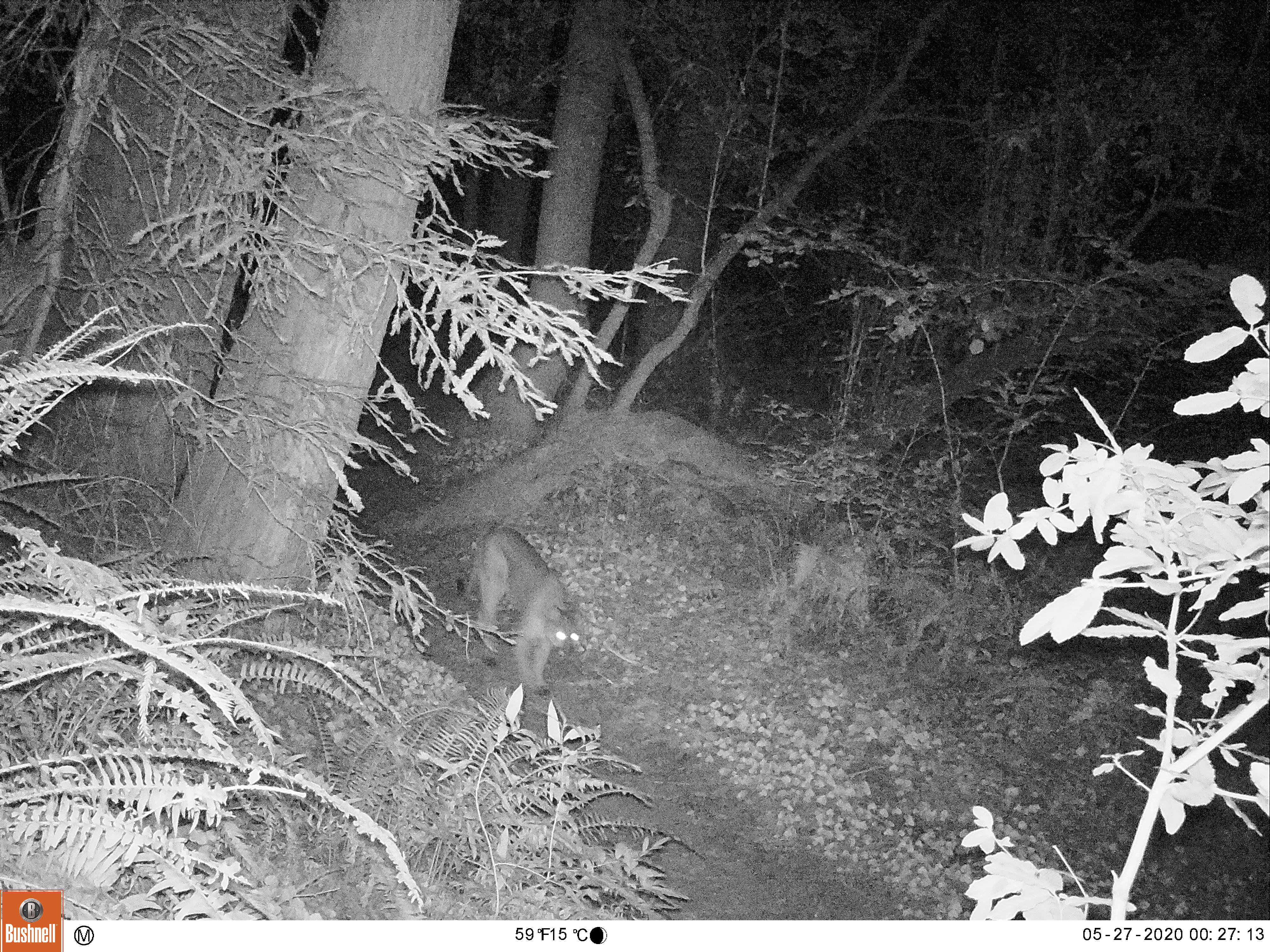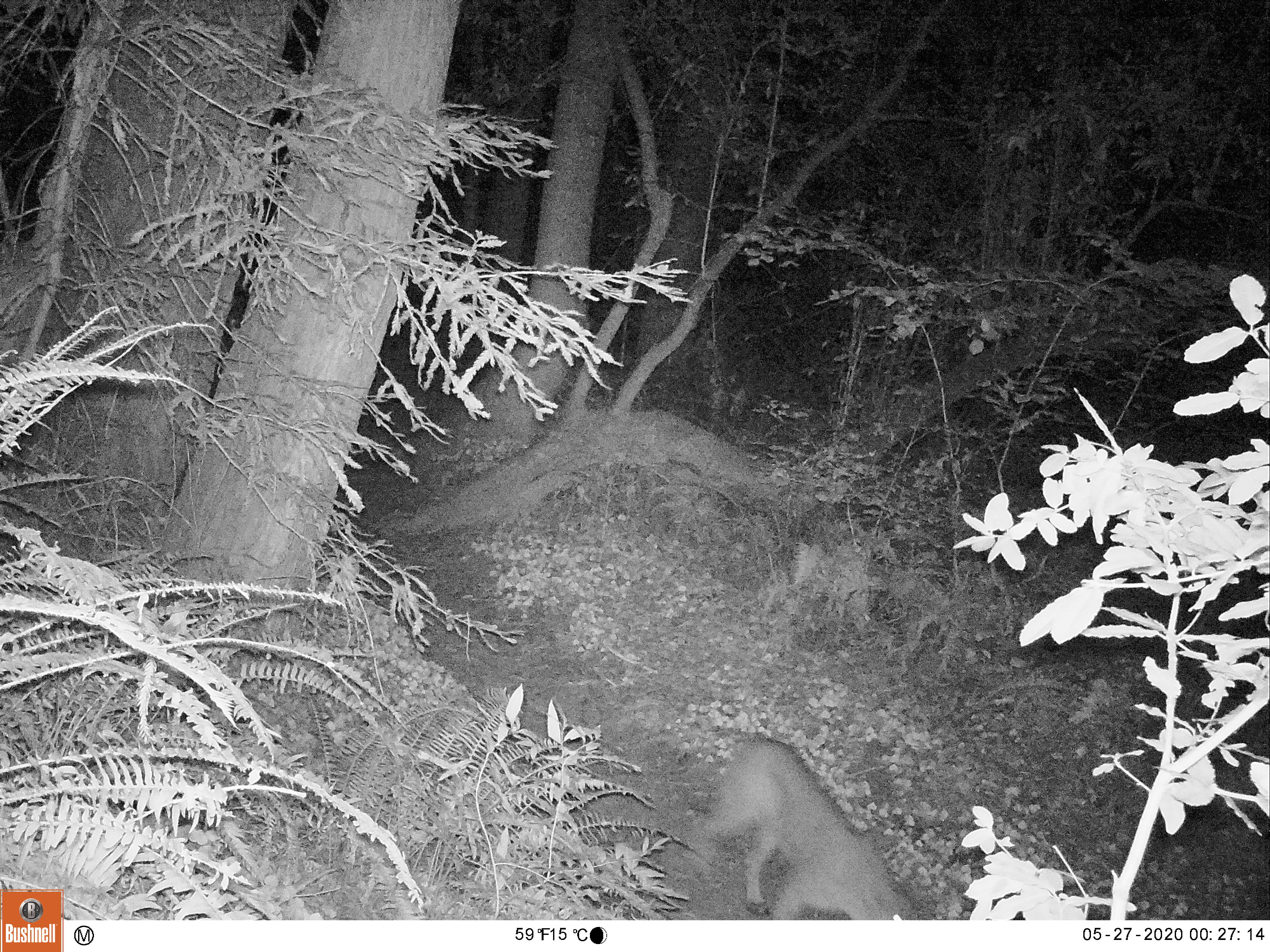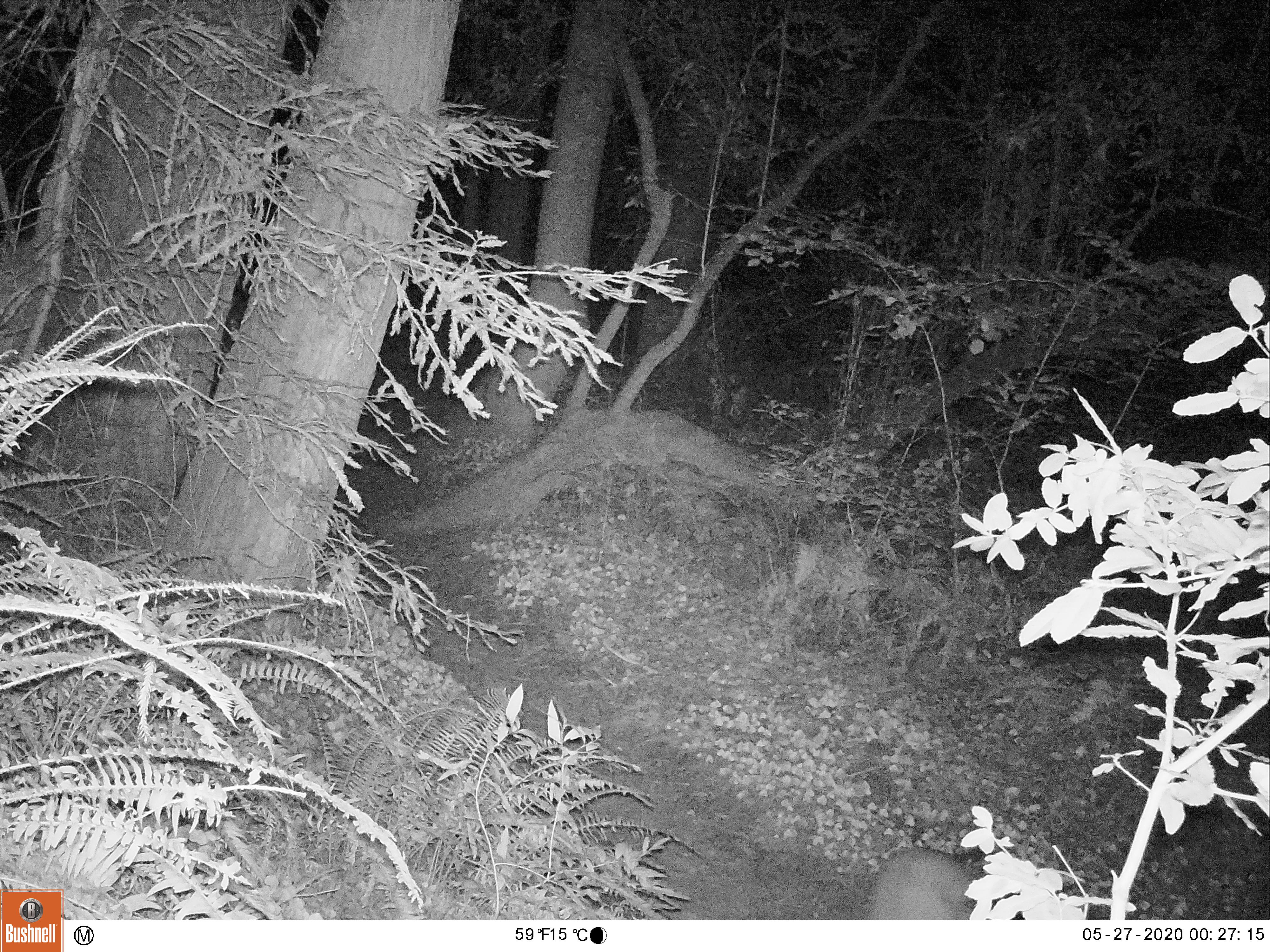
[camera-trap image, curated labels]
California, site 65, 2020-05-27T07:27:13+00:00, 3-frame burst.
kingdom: Animalia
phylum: Chordata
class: Mammalia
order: Carnivora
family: Felidae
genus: Puma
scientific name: Puma concolor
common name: puma